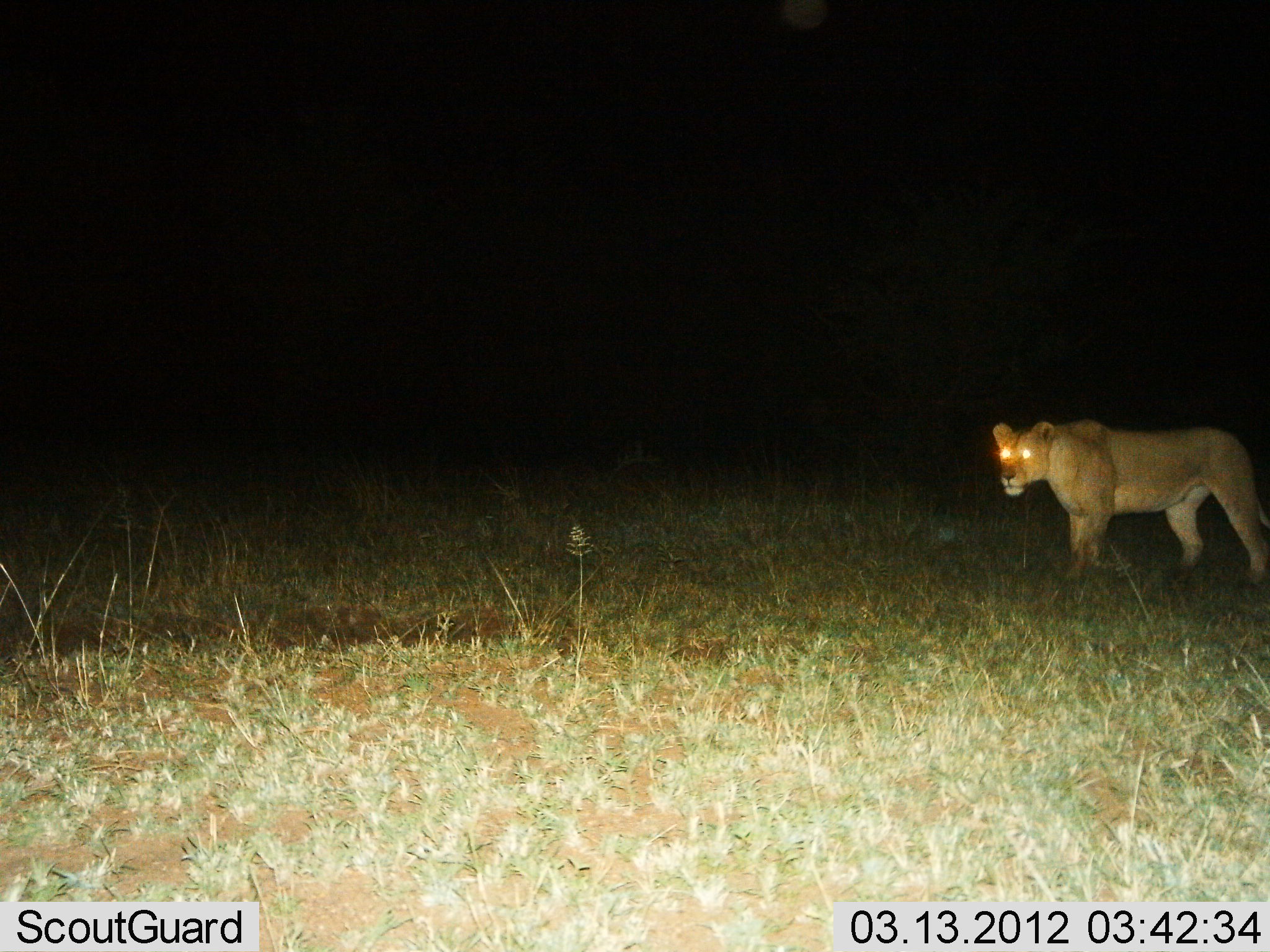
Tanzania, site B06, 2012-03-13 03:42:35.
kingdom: Animalia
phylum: Chordata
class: Mammalia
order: Carnivora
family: Felidae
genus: Panthera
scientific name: Panthera leo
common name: lion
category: lionfemale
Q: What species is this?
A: Lionfemale (lion) (Panthera leo).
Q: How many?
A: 1.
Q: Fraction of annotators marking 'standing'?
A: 19%.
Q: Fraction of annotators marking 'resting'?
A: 0%.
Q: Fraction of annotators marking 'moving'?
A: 81%.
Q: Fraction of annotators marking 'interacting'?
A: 0%.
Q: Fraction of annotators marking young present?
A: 0%.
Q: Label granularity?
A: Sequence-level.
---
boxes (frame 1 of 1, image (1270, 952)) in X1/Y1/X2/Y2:
animal: 988/417/1270/585